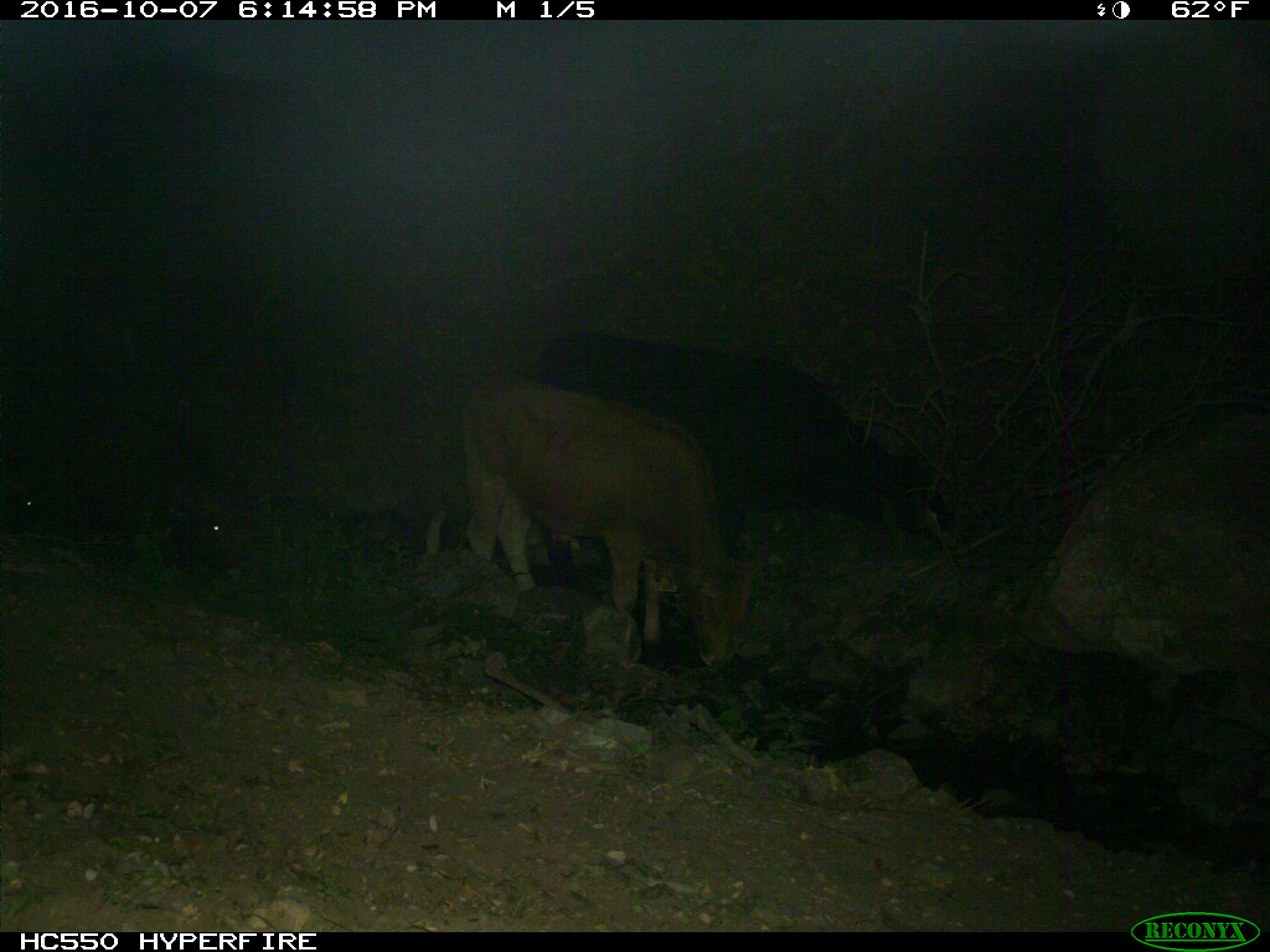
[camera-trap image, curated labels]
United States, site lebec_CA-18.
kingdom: Animalia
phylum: Chordata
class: Mammalia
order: Artiodactyla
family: Bovidae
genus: Bos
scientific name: Bos taurus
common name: domestic cow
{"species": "Bos taurus (domestic cow)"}